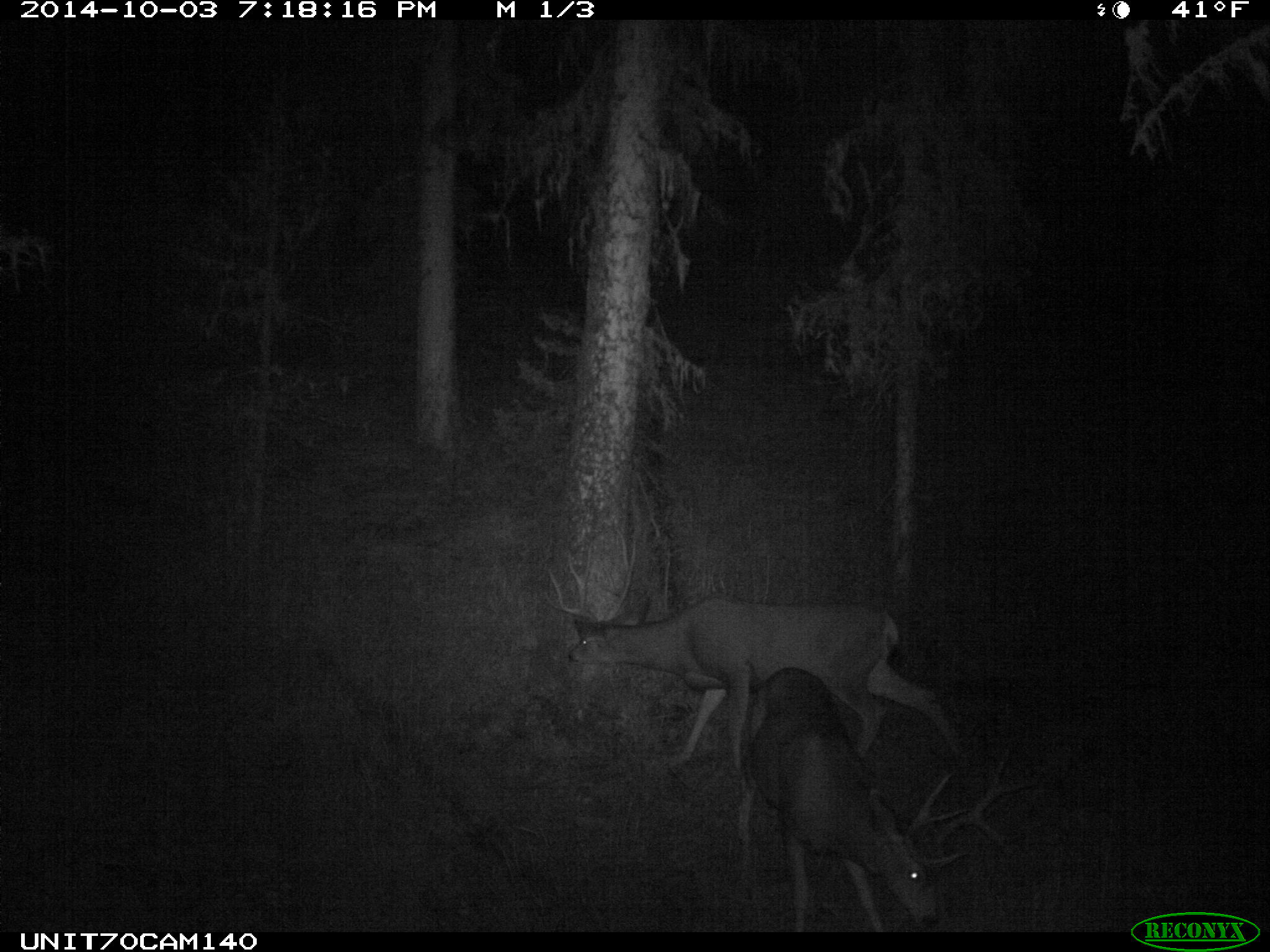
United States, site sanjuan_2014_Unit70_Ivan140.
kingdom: Animalia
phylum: Chordata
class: Mammalia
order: Artiodactyla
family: Cervidae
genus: Odocoileus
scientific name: Odocoileus hemionus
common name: mule deer